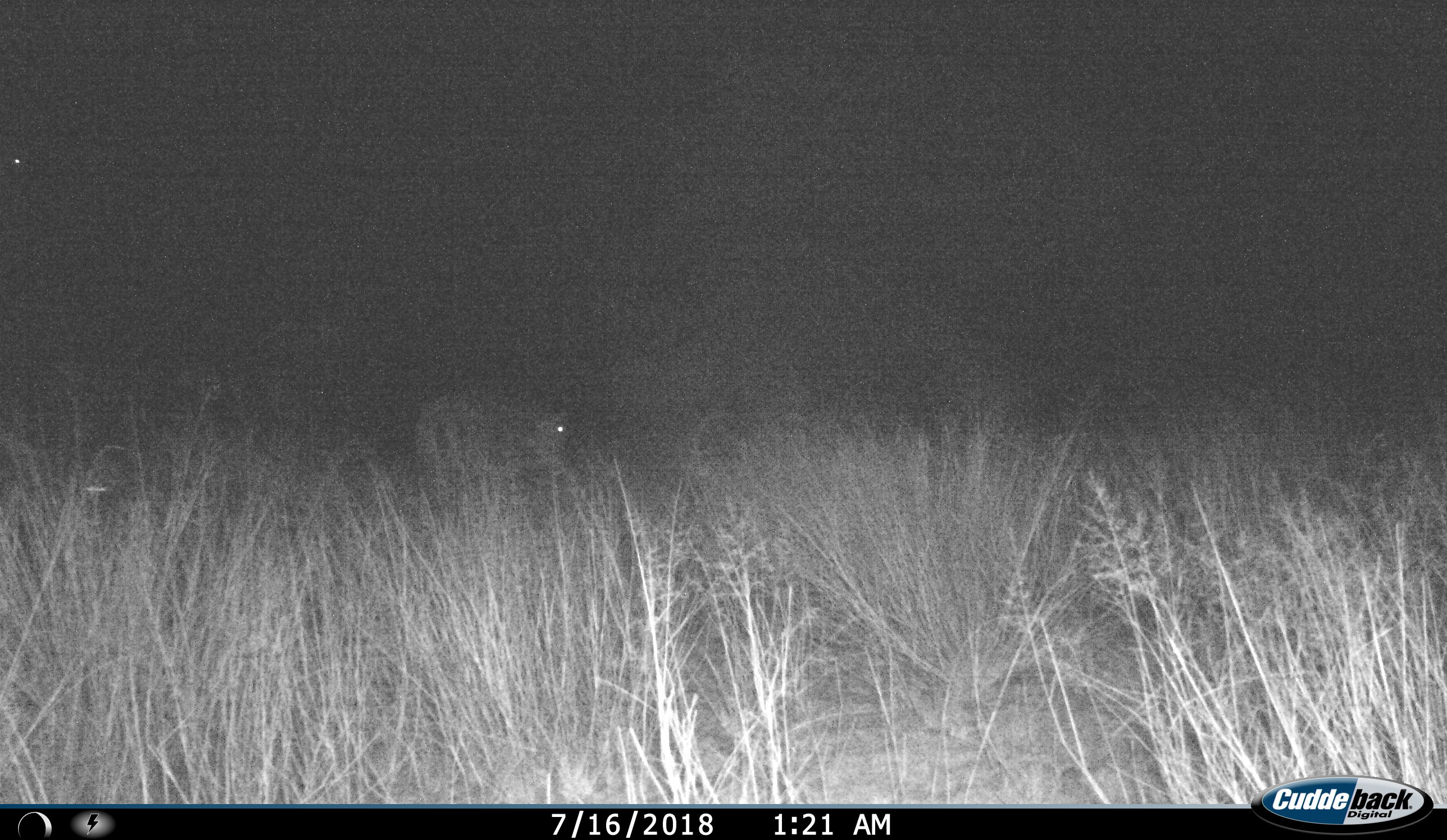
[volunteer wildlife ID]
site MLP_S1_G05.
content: unidentified animal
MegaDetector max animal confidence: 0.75